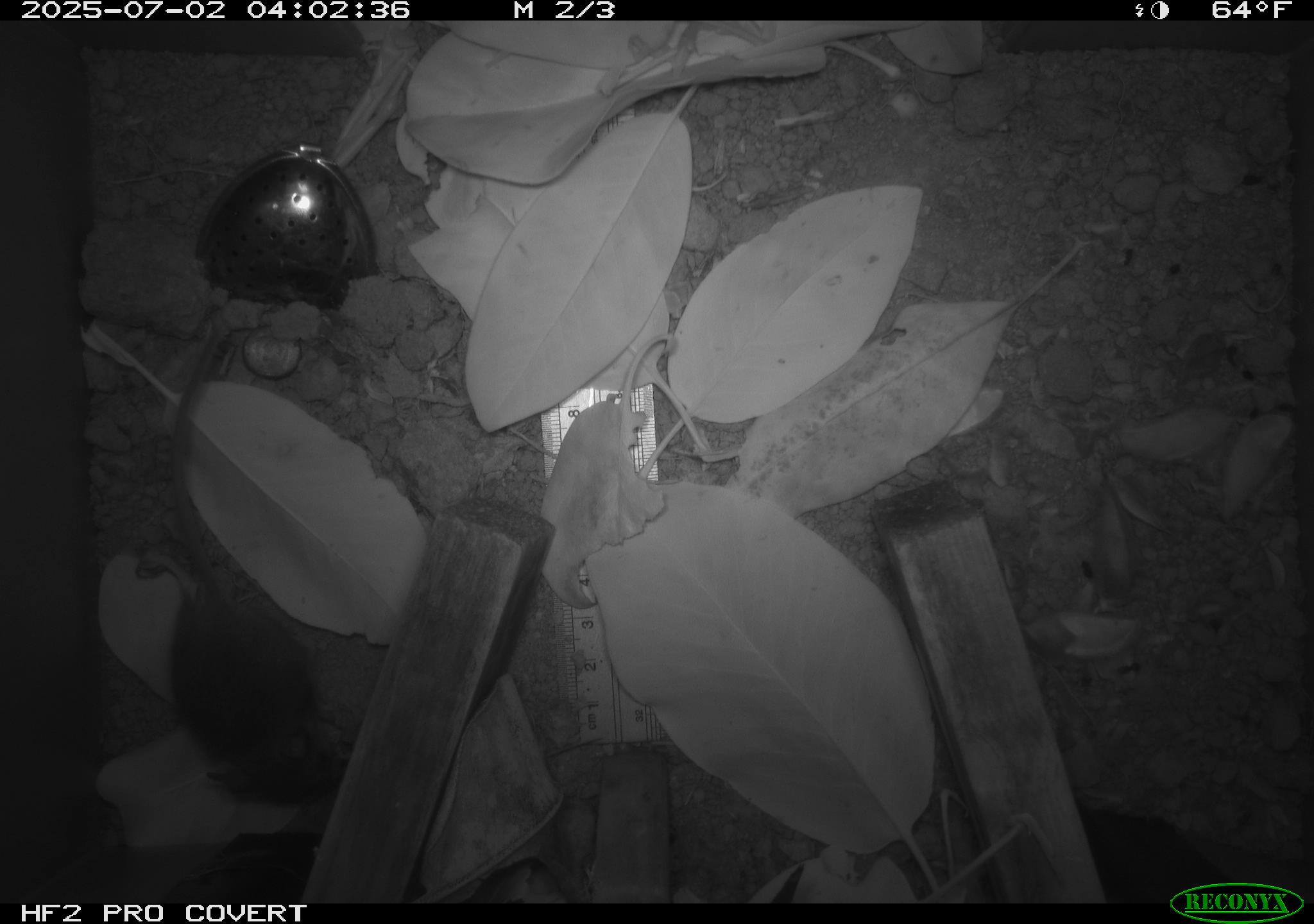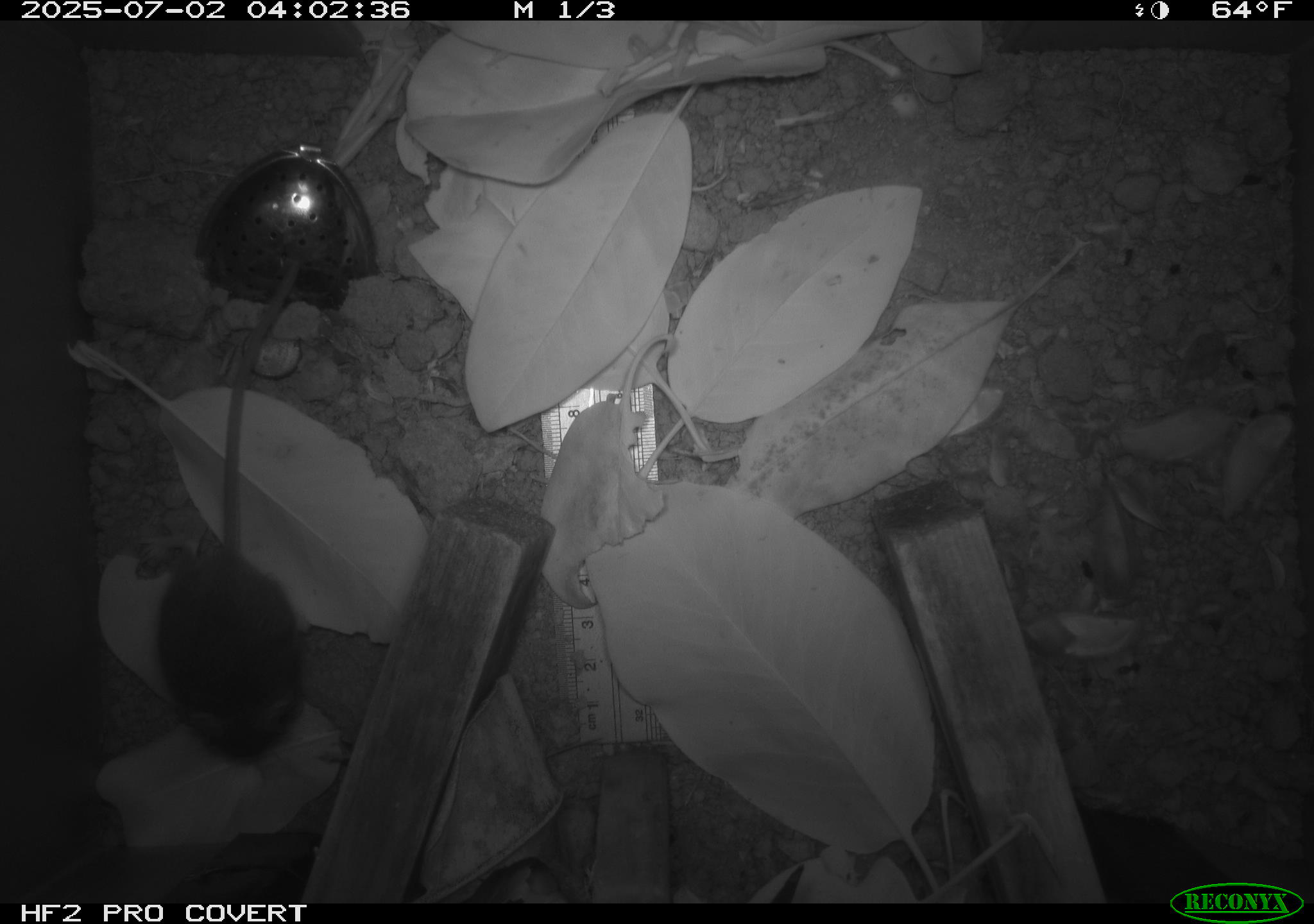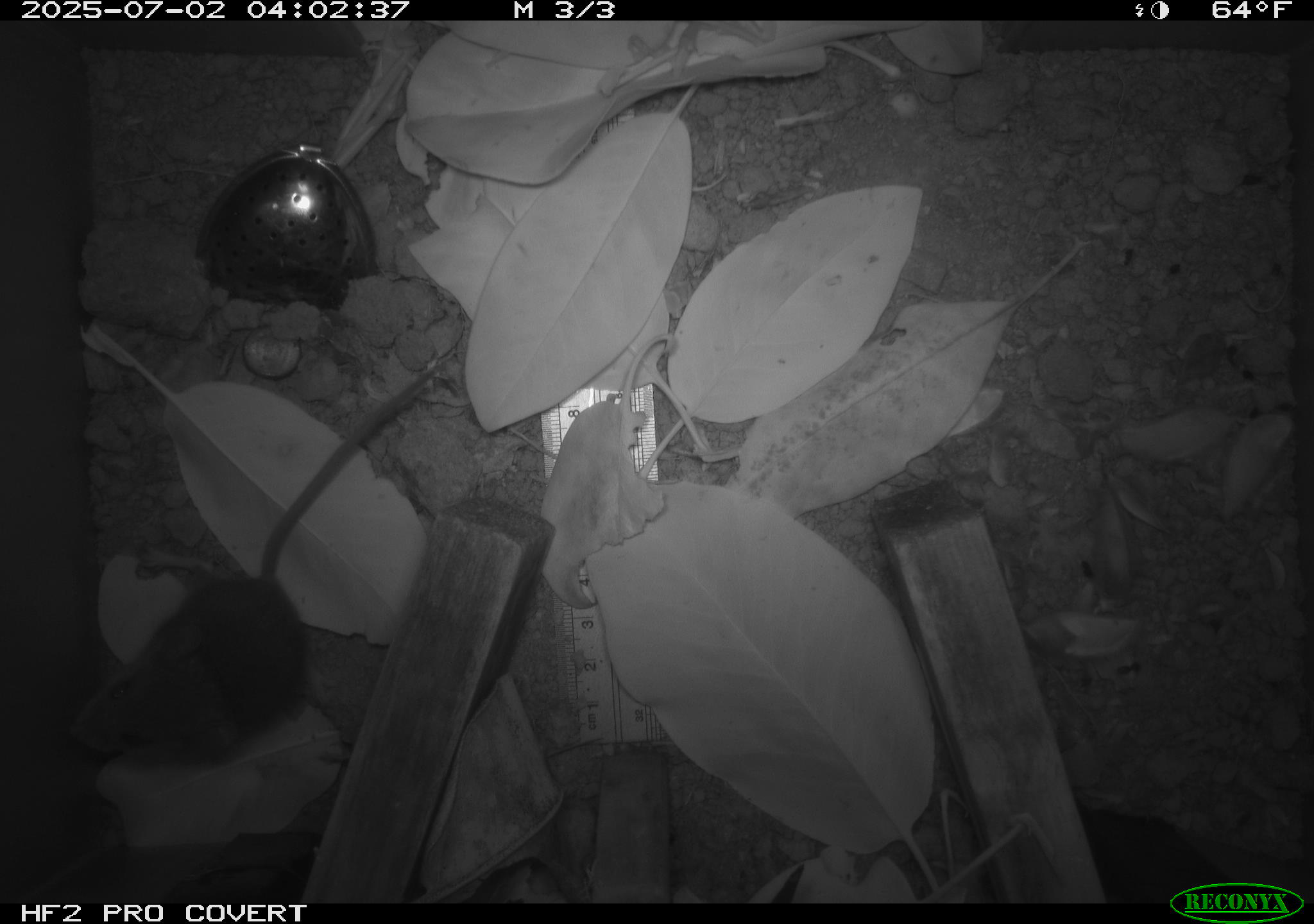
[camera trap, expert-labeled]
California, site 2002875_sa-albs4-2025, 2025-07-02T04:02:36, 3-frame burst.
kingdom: Animalia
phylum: Chordata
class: Mammalia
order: Rodentia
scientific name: Rodentia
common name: mouse species